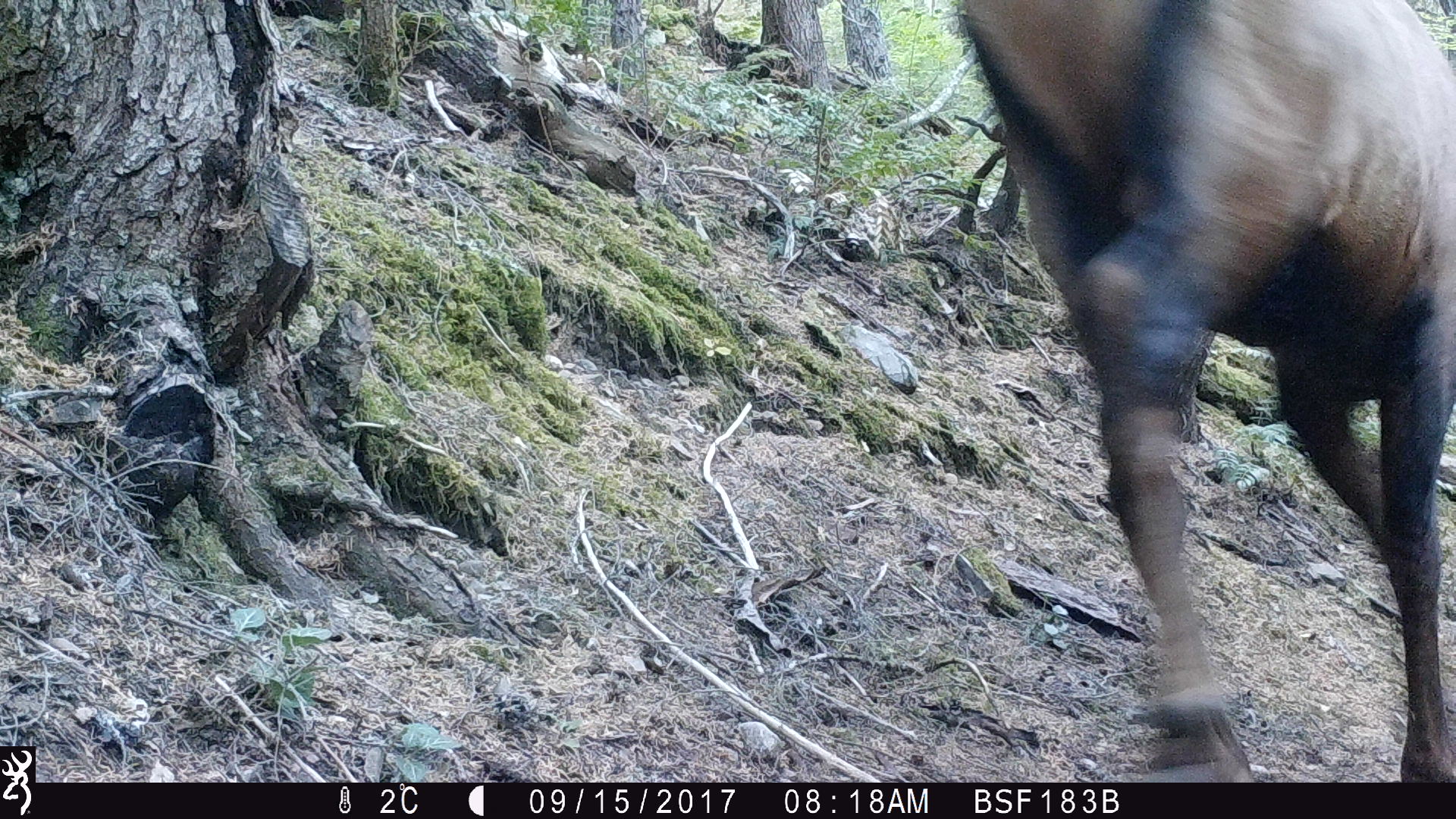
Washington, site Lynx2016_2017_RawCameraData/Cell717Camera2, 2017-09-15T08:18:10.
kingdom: Animalia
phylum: Chordata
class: Mammalia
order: Artiodactyla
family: Cervidae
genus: Alces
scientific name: Alces alces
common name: moose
Alces alces (moose). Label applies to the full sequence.